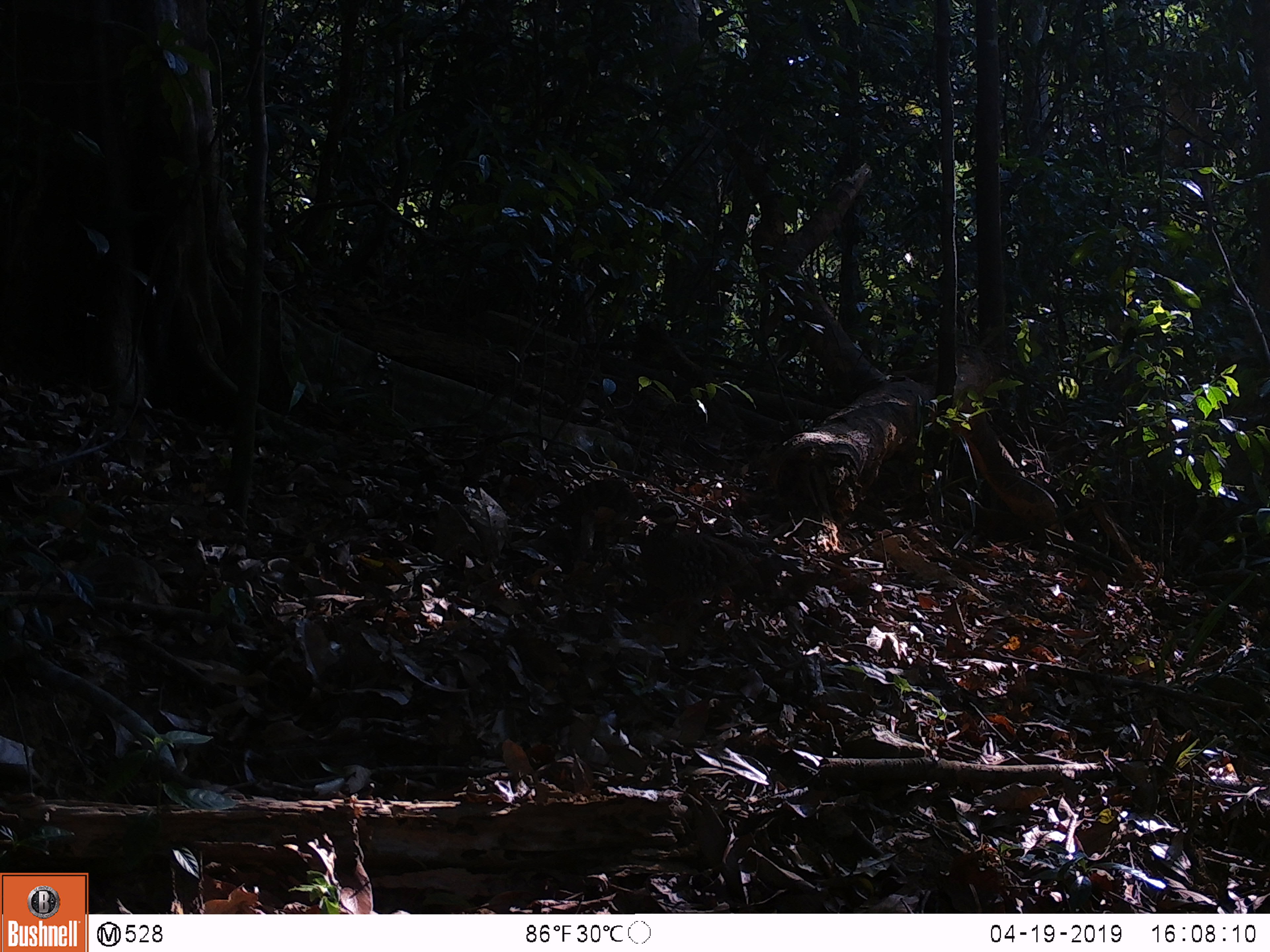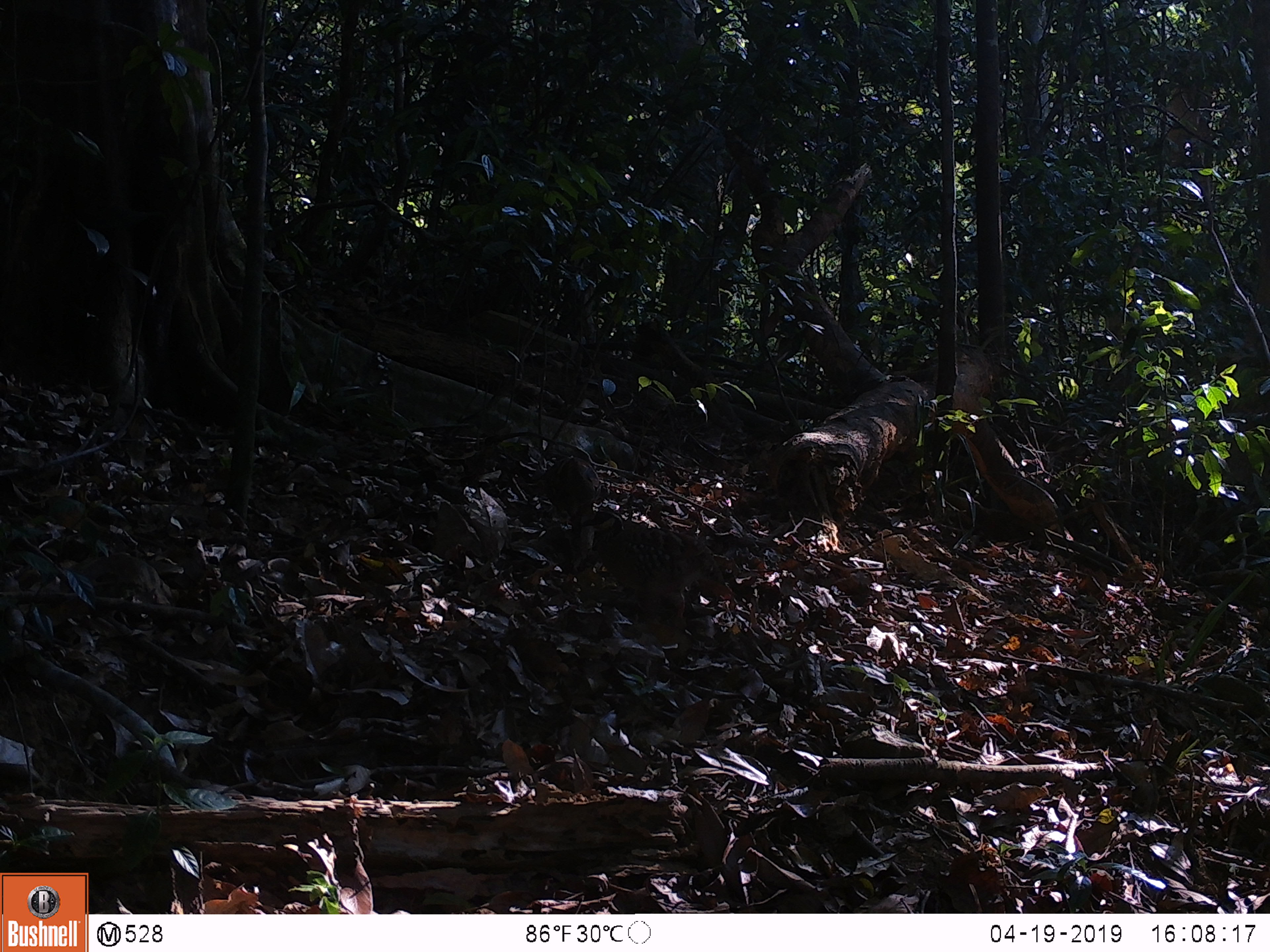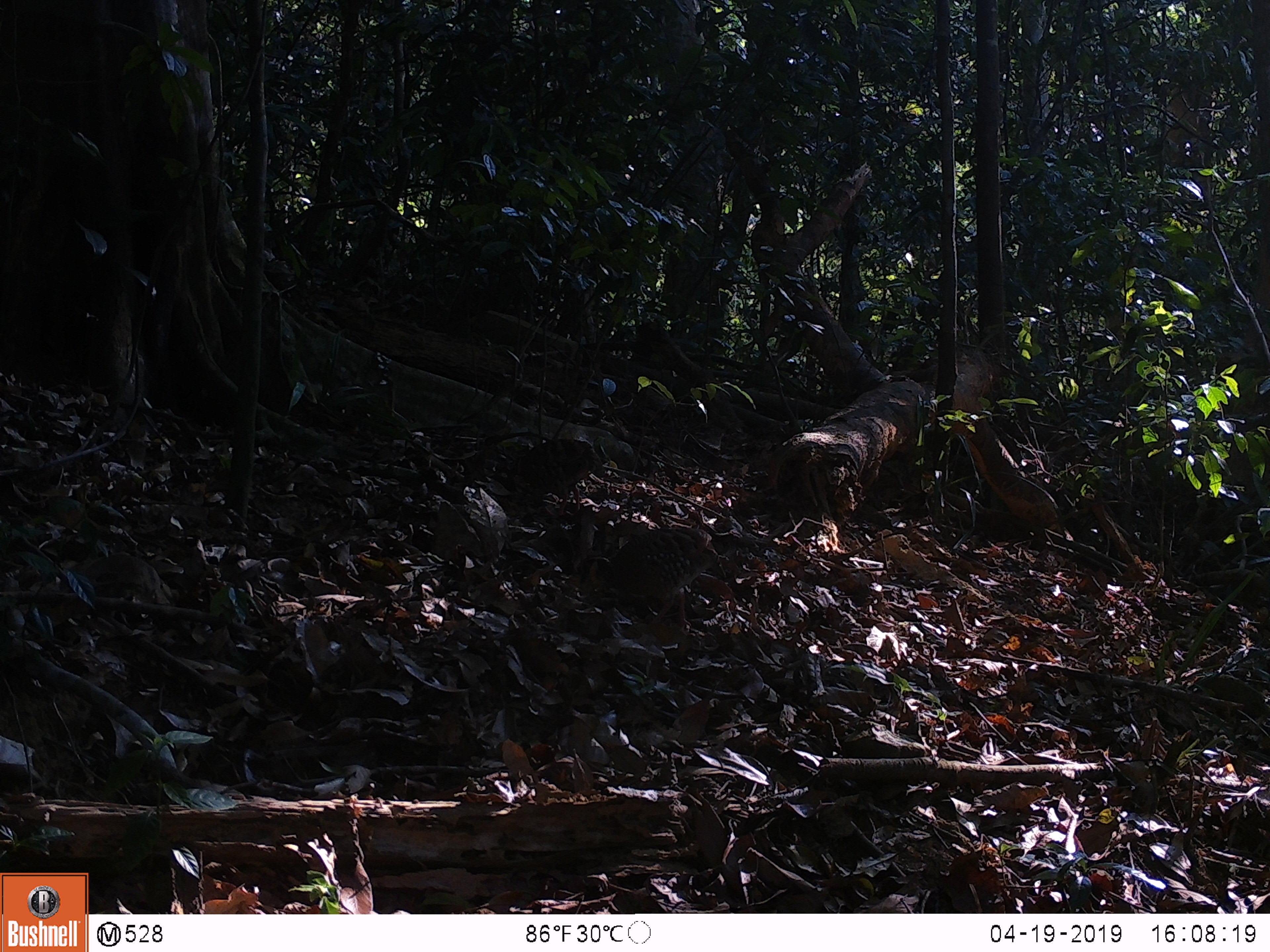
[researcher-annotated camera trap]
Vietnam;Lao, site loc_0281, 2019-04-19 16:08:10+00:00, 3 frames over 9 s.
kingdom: Animalia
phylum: Chordata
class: Aves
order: Galliformes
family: Phasianidae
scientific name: Phasianidae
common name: partridge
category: unidentified partridge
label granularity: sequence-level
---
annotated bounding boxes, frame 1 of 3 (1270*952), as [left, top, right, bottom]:
unidentified partridge: [638, 502, 762, 623]; [531, 477, 644, 542]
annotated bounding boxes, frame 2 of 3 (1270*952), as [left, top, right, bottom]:
unidentified partridge: [580, 510, 733, 618]; [542, 456, 601, 517]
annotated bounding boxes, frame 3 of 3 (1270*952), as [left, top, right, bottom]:
unidentified partridge: [609, 528, 718, 631]; [516, 437, 605, 518]